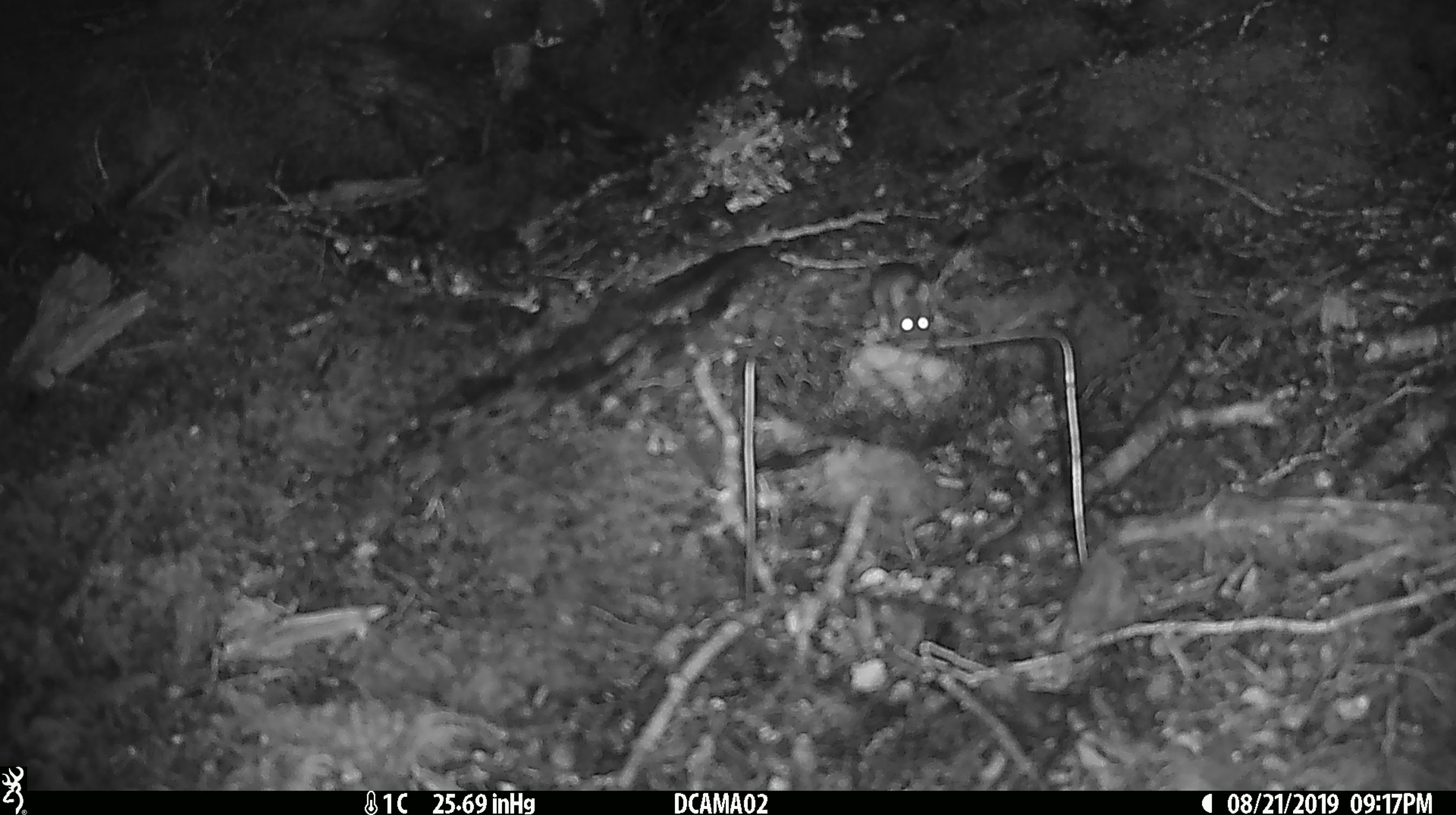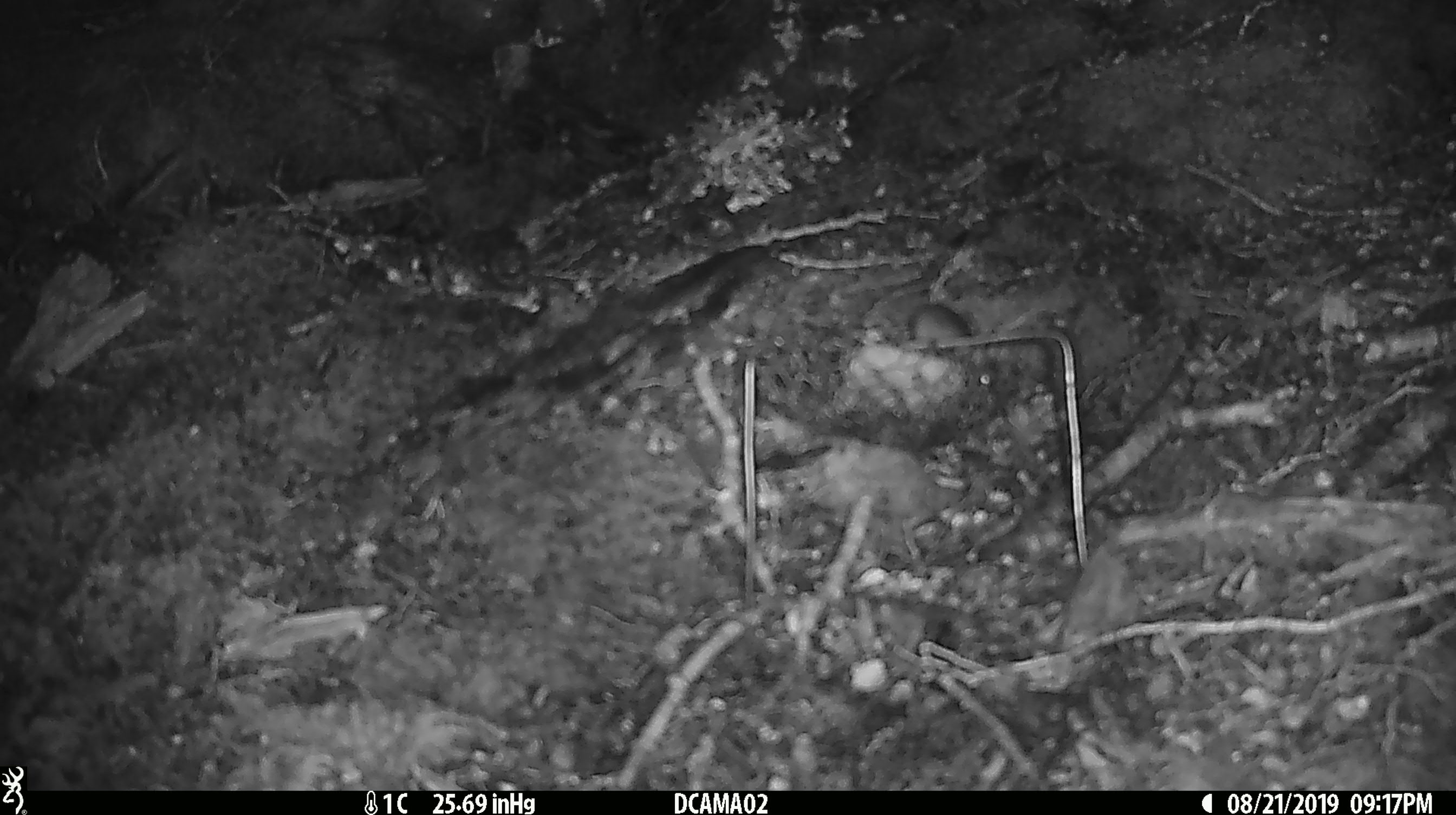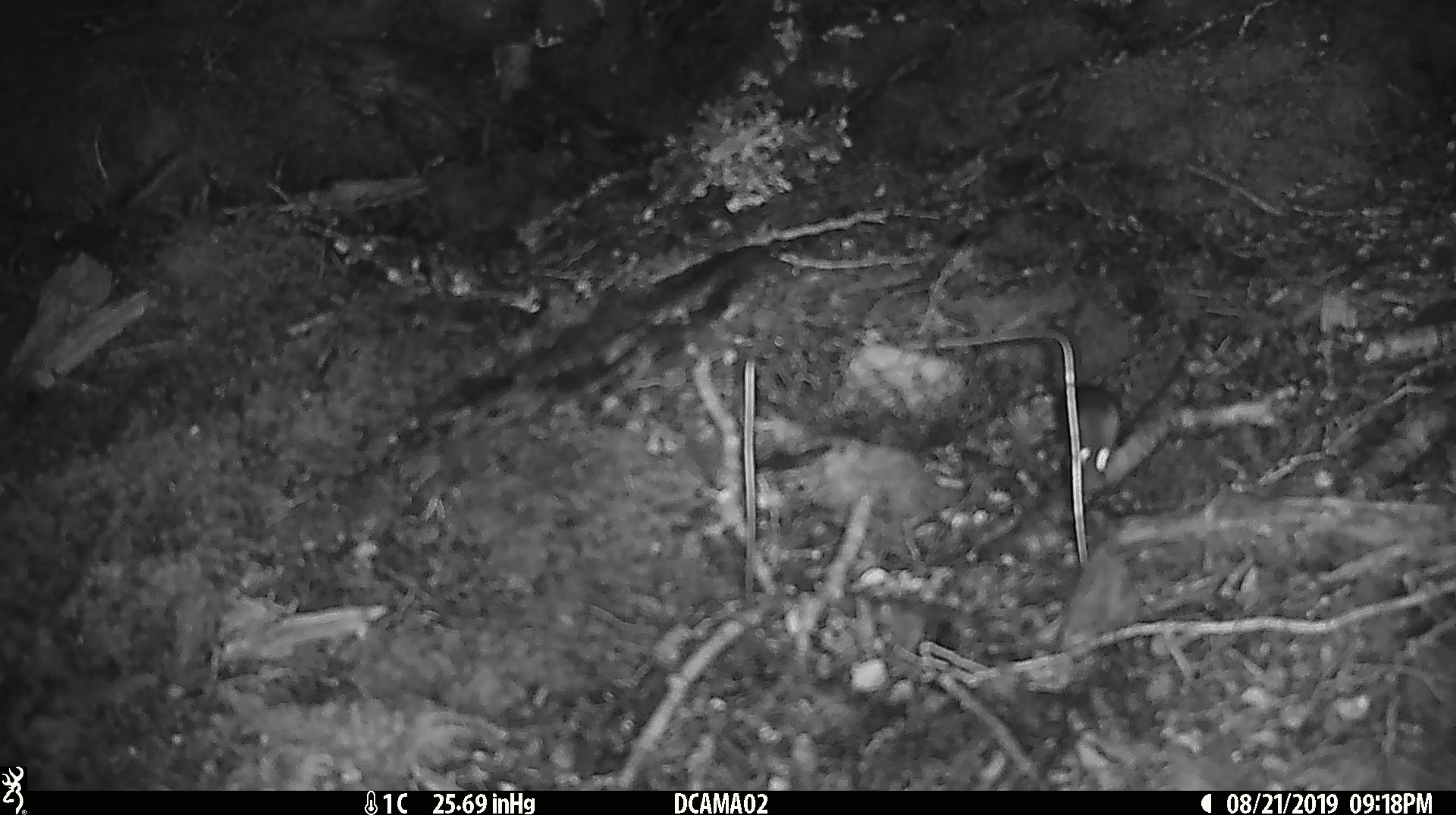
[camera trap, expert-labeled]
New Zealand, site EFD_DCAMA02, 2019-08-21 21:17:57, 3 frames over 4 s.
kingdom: Animalia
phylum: Chordata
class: Mammalia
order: Rodentia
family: Muridae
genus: Mus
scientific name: Mus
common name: mouse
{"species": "mouse (Mus)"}